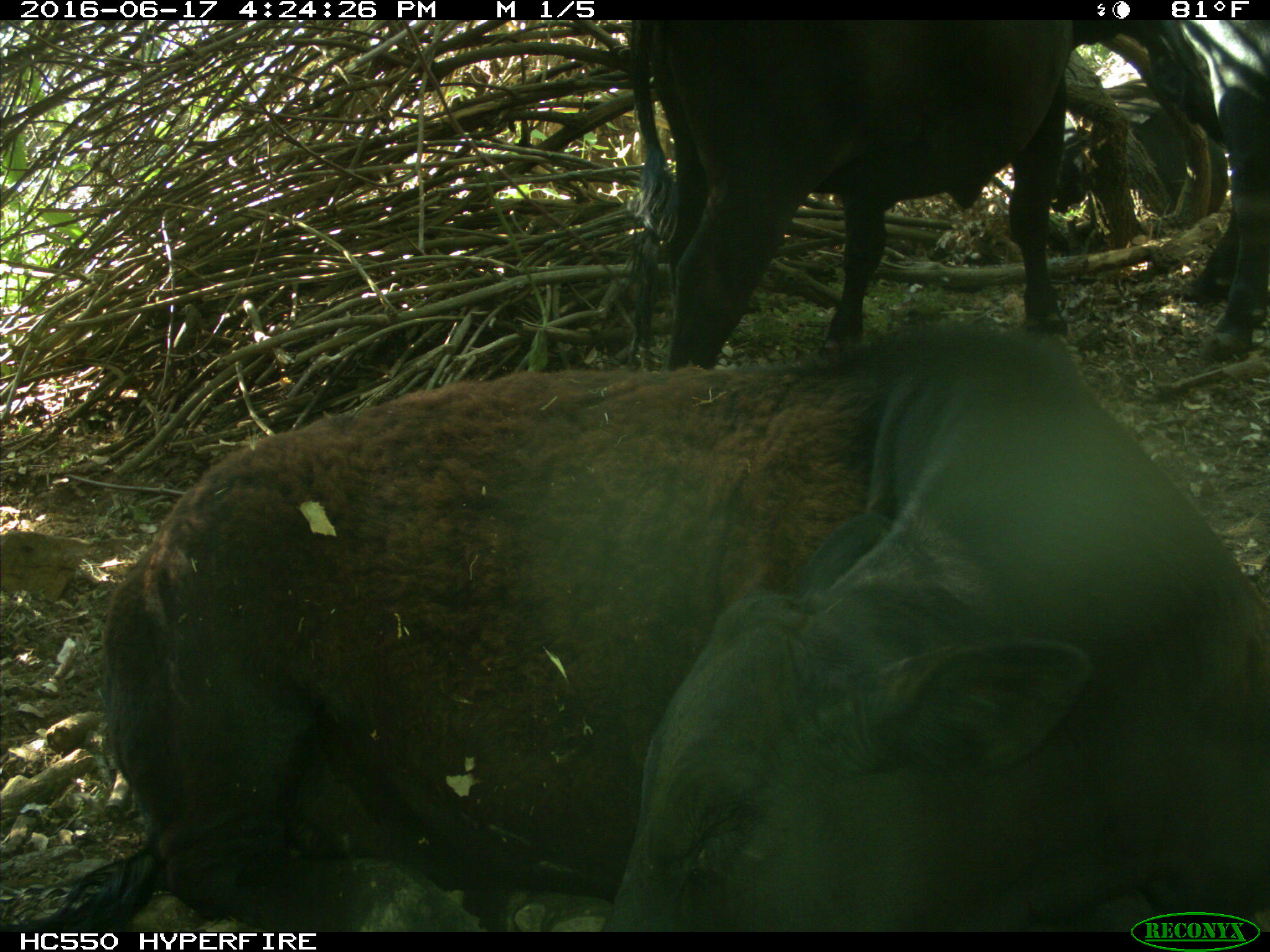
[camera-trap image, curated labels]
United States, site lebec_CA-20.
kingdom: Animalia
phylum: Chordata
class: Mammalia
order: Artiodactyla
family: Bovidae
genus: Bos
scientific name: Bos taurus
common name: domestic cow